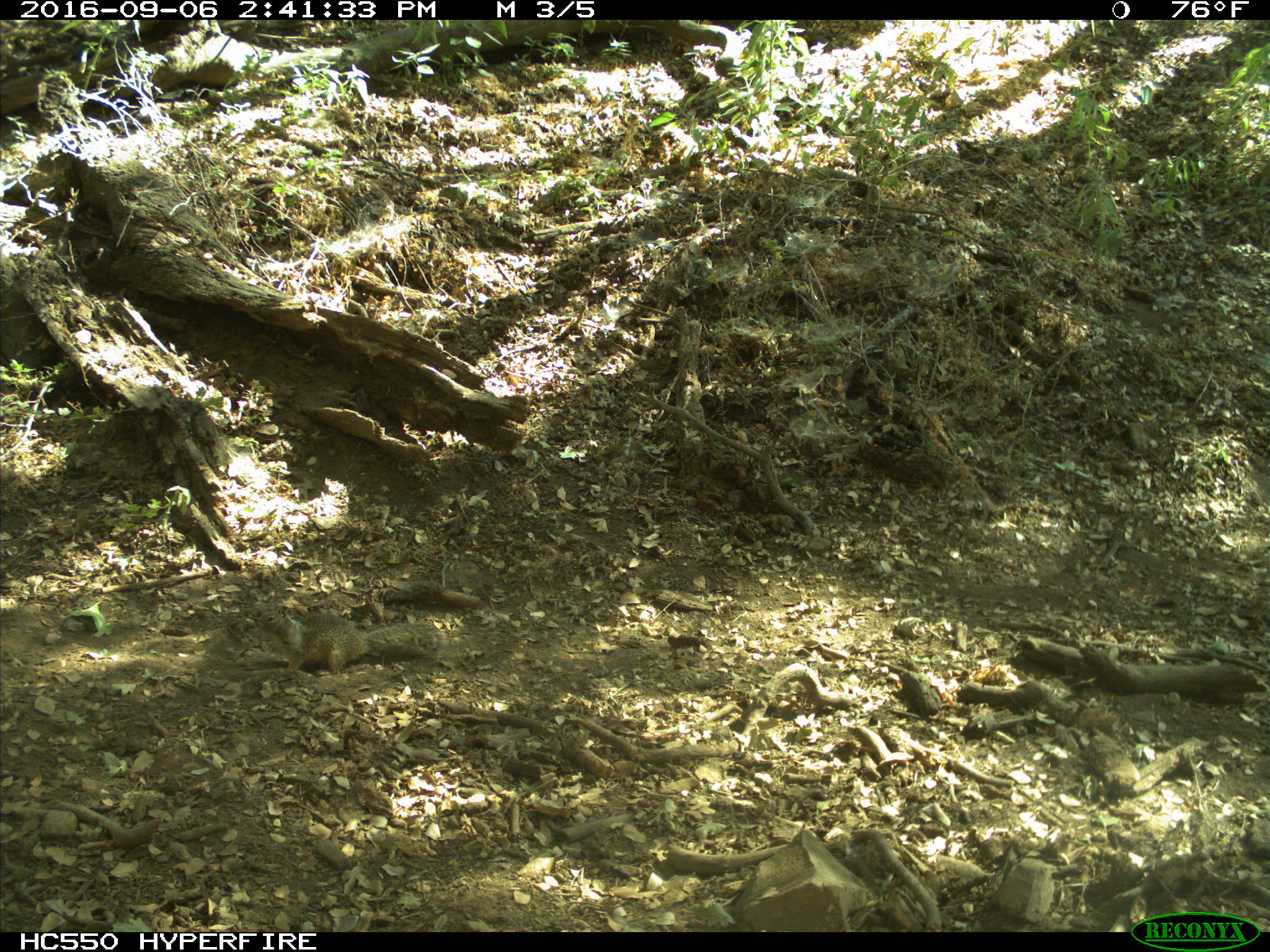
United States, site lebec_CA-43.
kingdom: Animalia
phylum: Chordata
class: Mammalia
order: Rodentia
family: Sciuridae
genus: Otospermophilus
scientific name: Otospermophilus beecheyi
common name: california ground squirrel